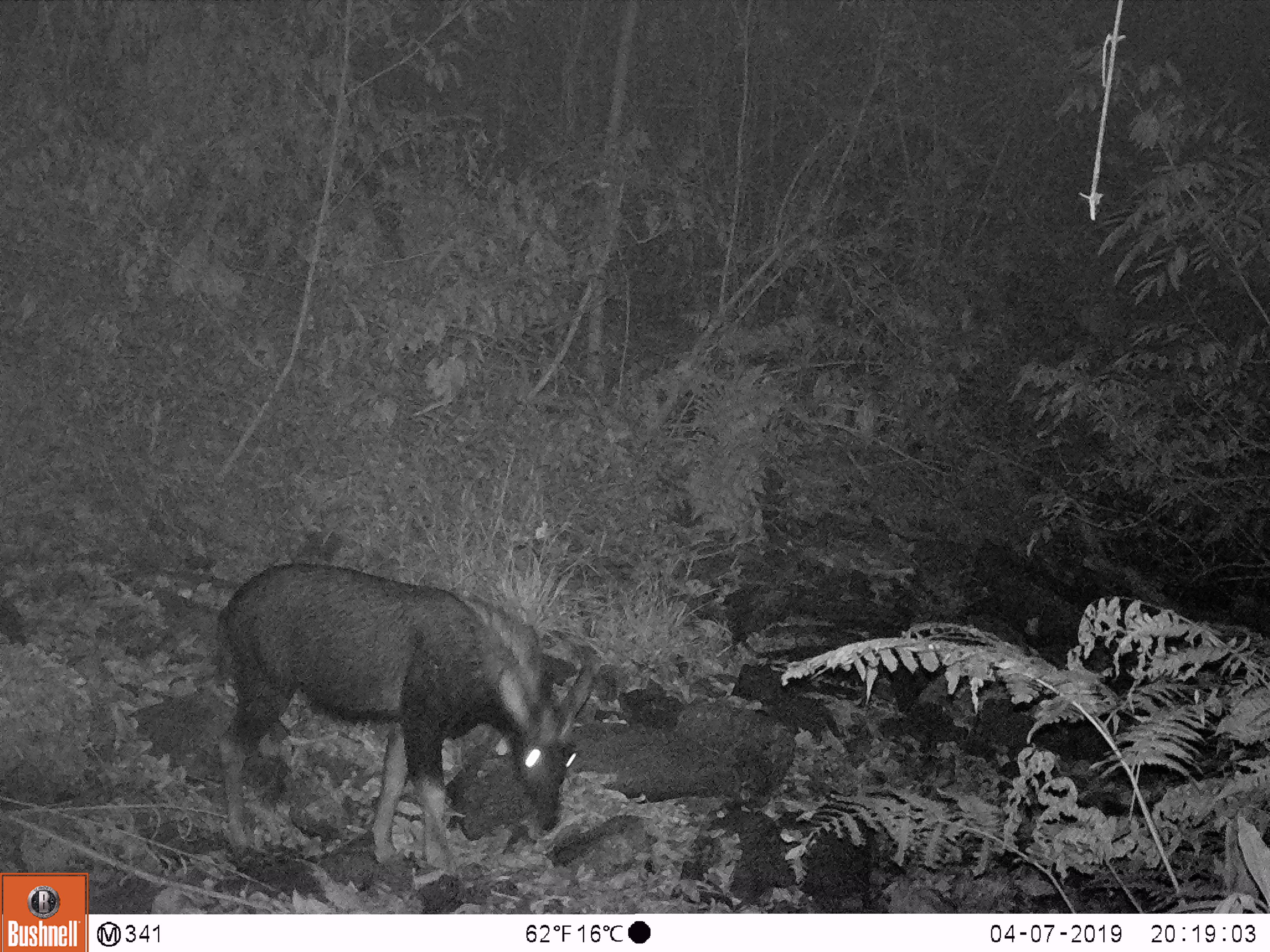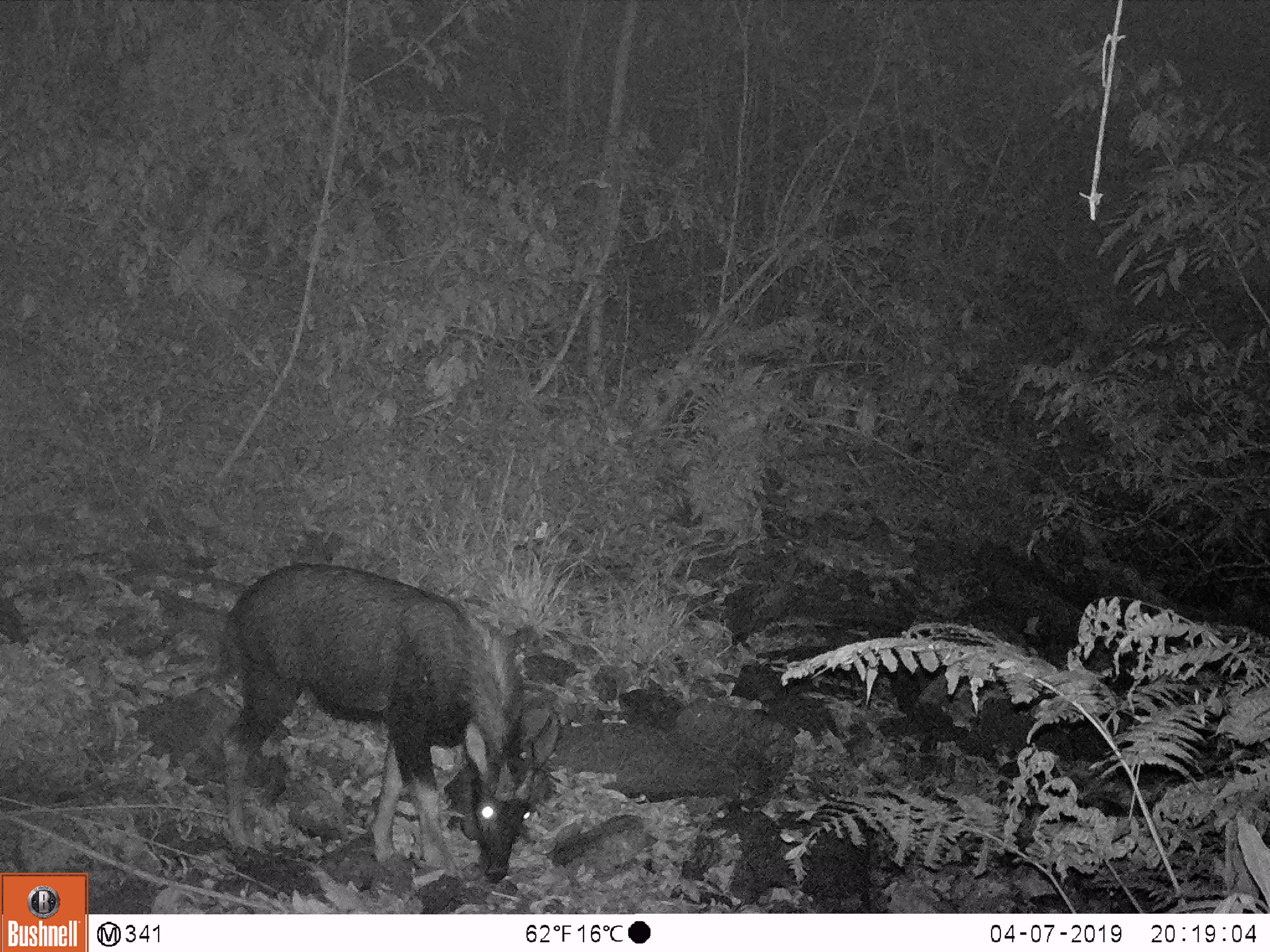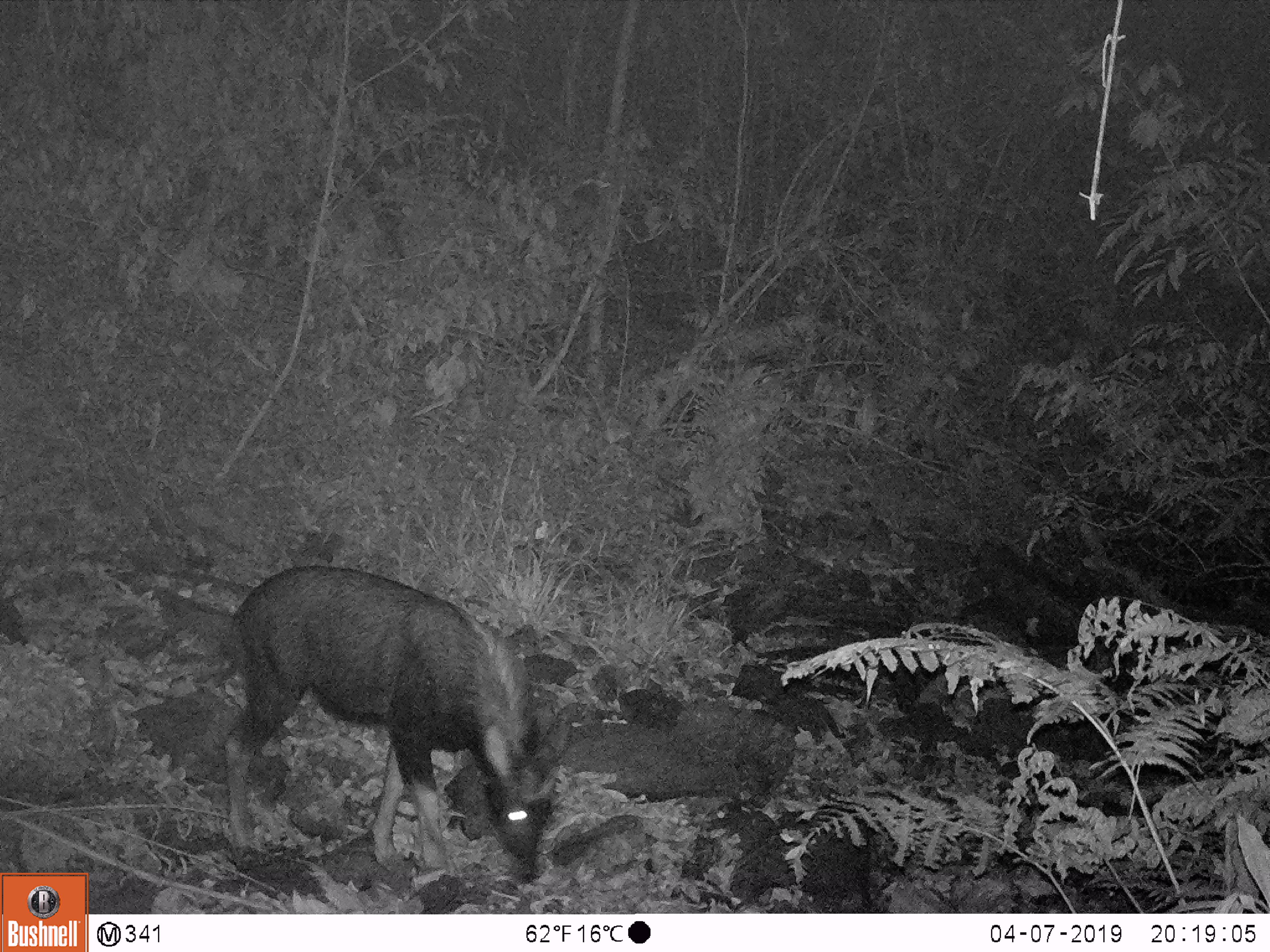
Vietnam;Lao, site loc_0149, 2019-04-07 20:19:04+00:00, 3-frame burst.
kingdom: Animalia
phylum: Chordata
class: Mammalia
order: Artiodactyla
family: Bovidae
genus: Capricornis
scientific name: Capricornis sumatraensis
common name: chinese serow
Chinese serow (Capricornis sumatraensis). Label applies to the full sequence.